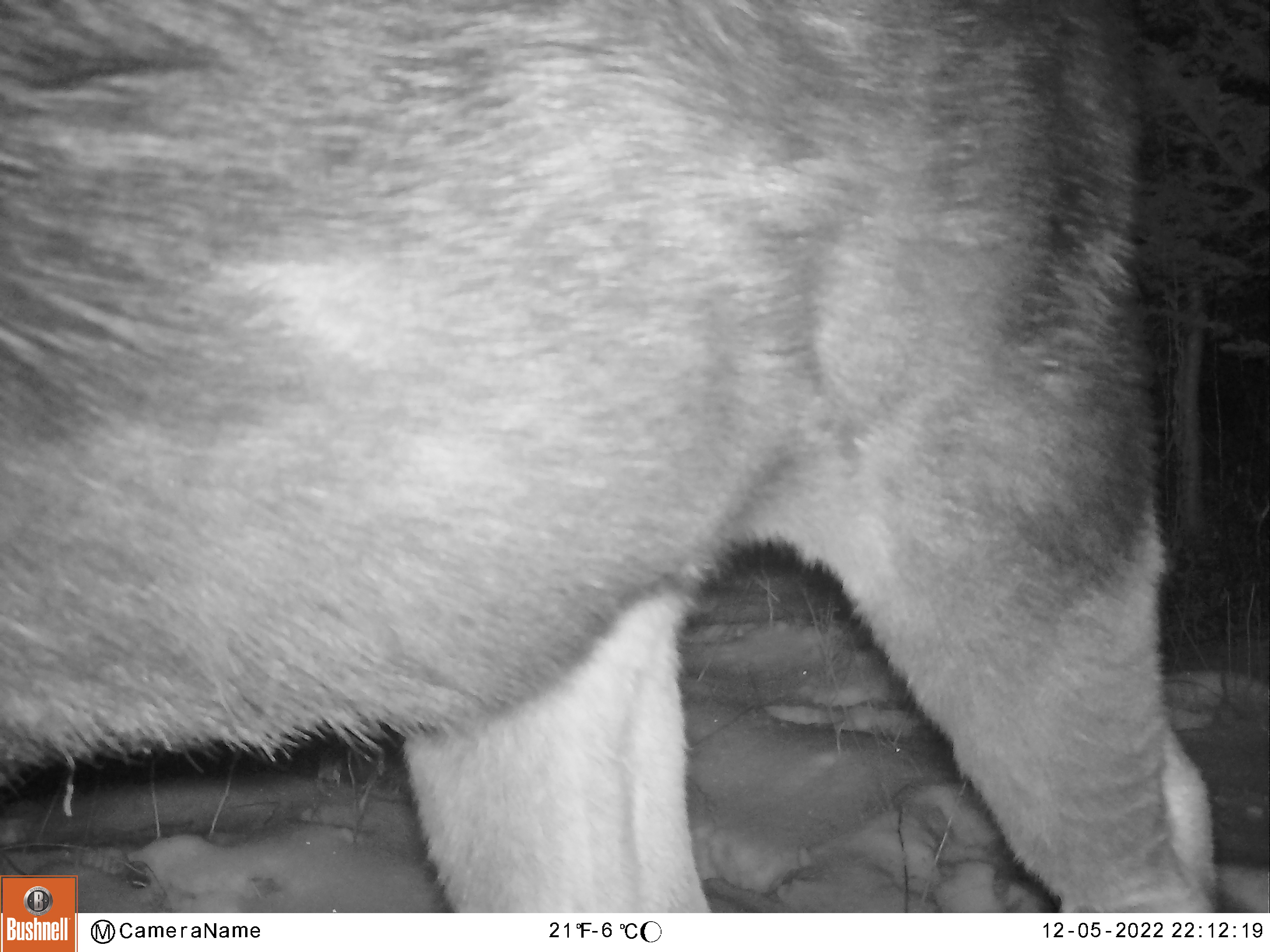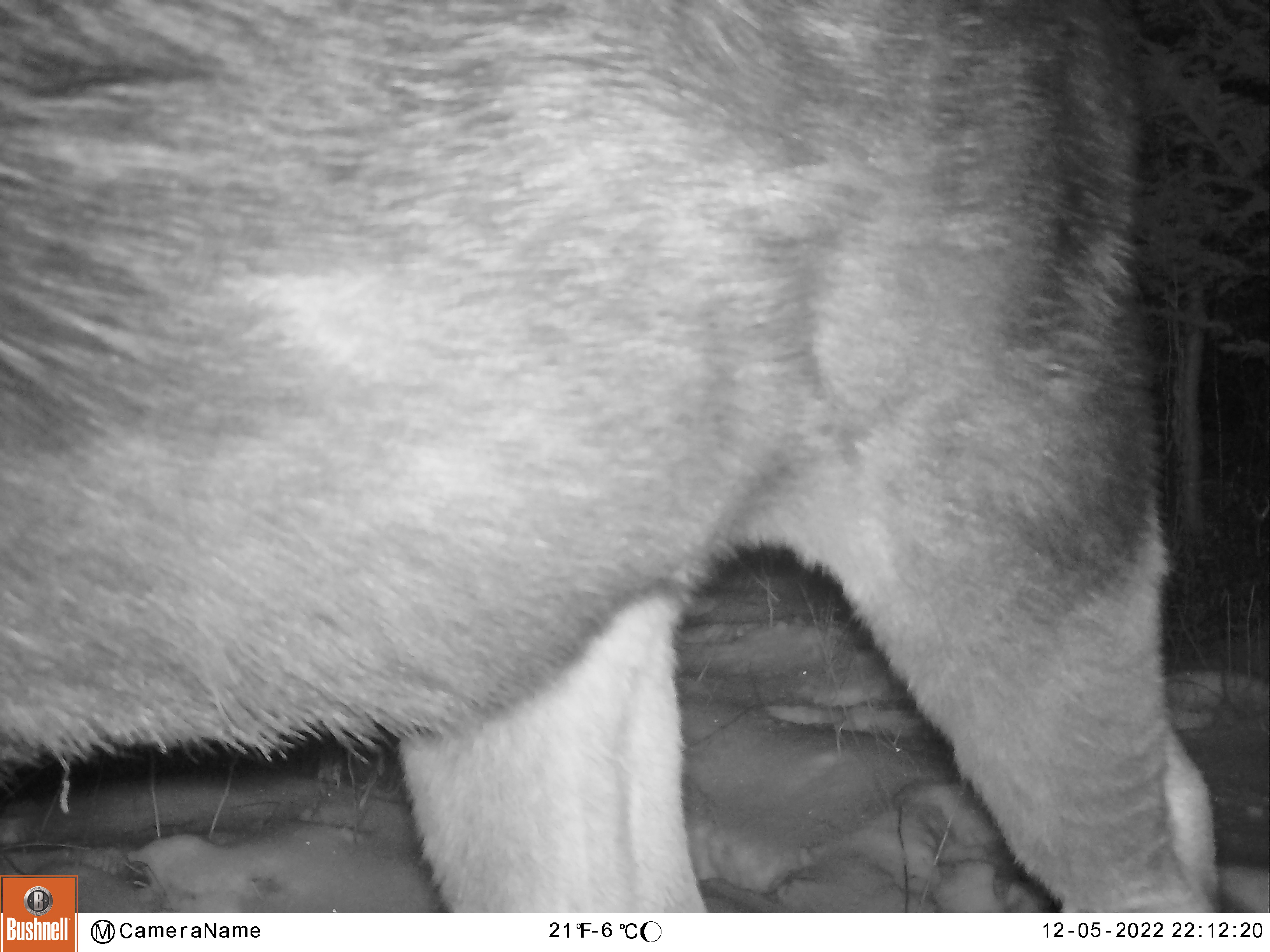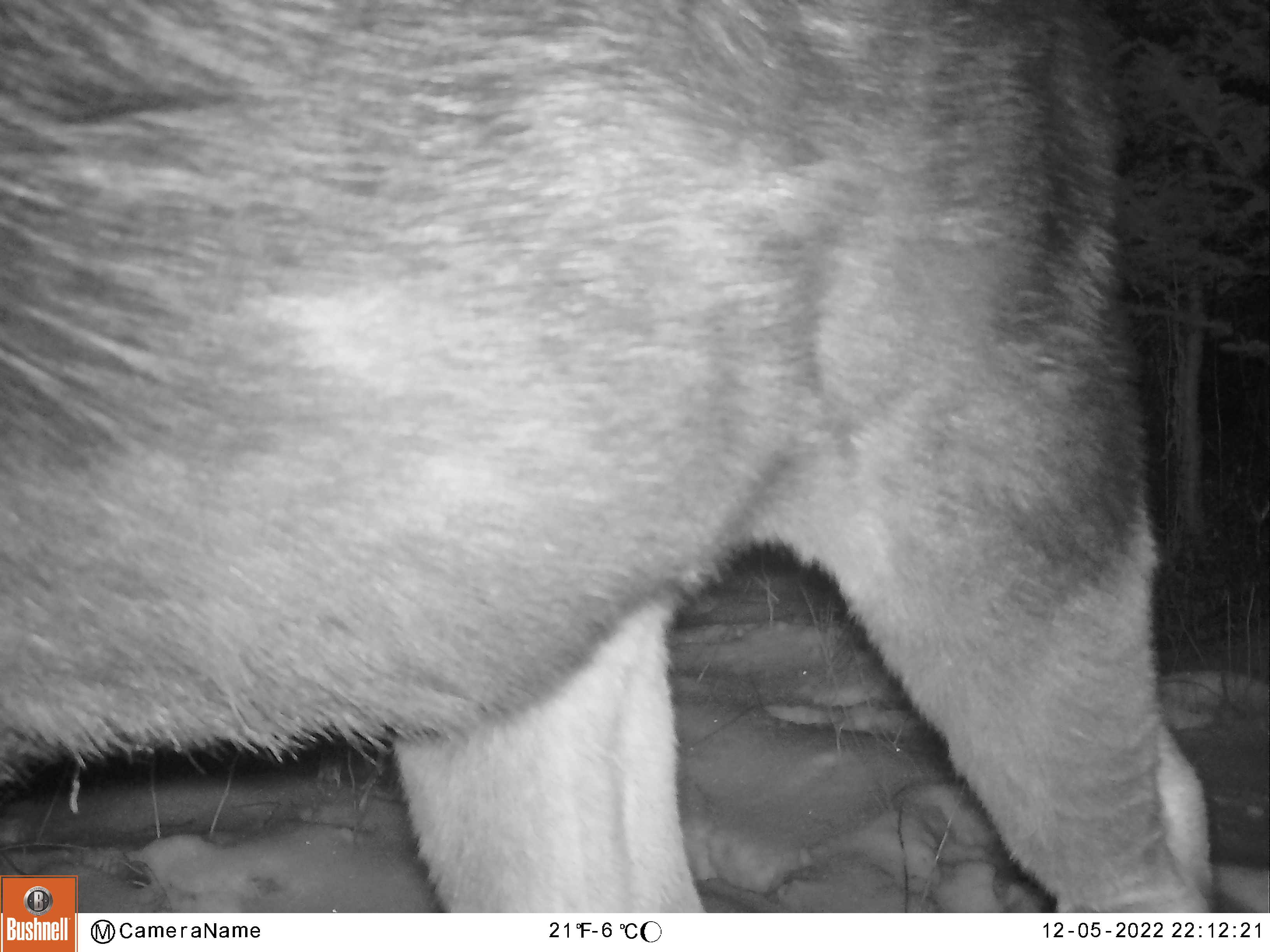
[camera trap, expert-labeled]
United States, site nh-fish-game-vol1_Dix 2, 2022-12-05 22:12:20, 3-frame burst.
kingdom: Animalia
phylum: Chordata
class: Mammalia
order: Artiodactyla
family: Cervidae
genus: Alces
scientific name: Alces alces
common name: moose